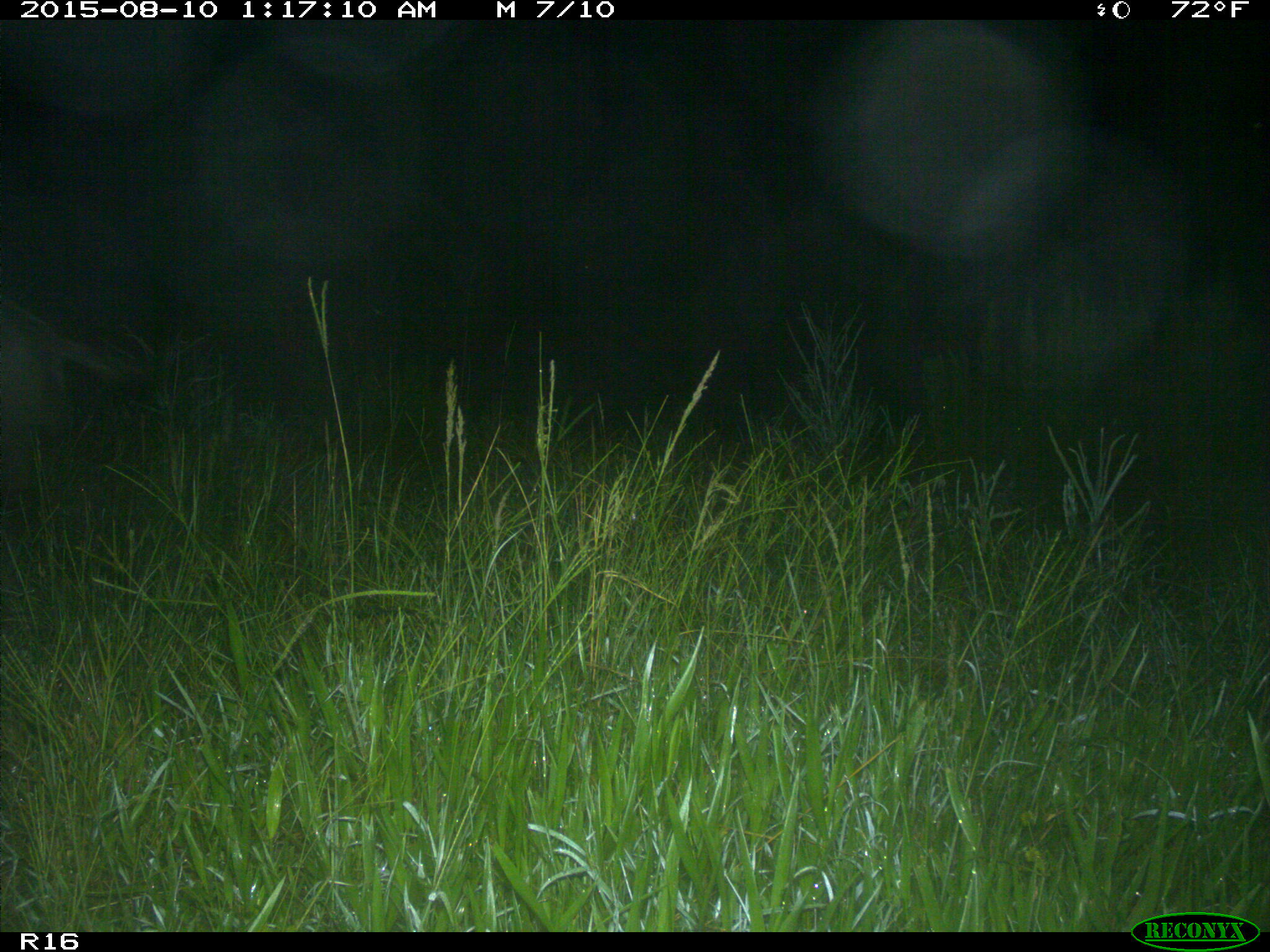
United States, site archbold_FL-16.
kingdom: Animalia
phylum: Chordata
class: Mammalia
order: Artiodactyla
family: Suidae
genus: Sus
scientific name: Sus scrofa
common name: wild boar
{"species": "Sus scrofa (wild boar)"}